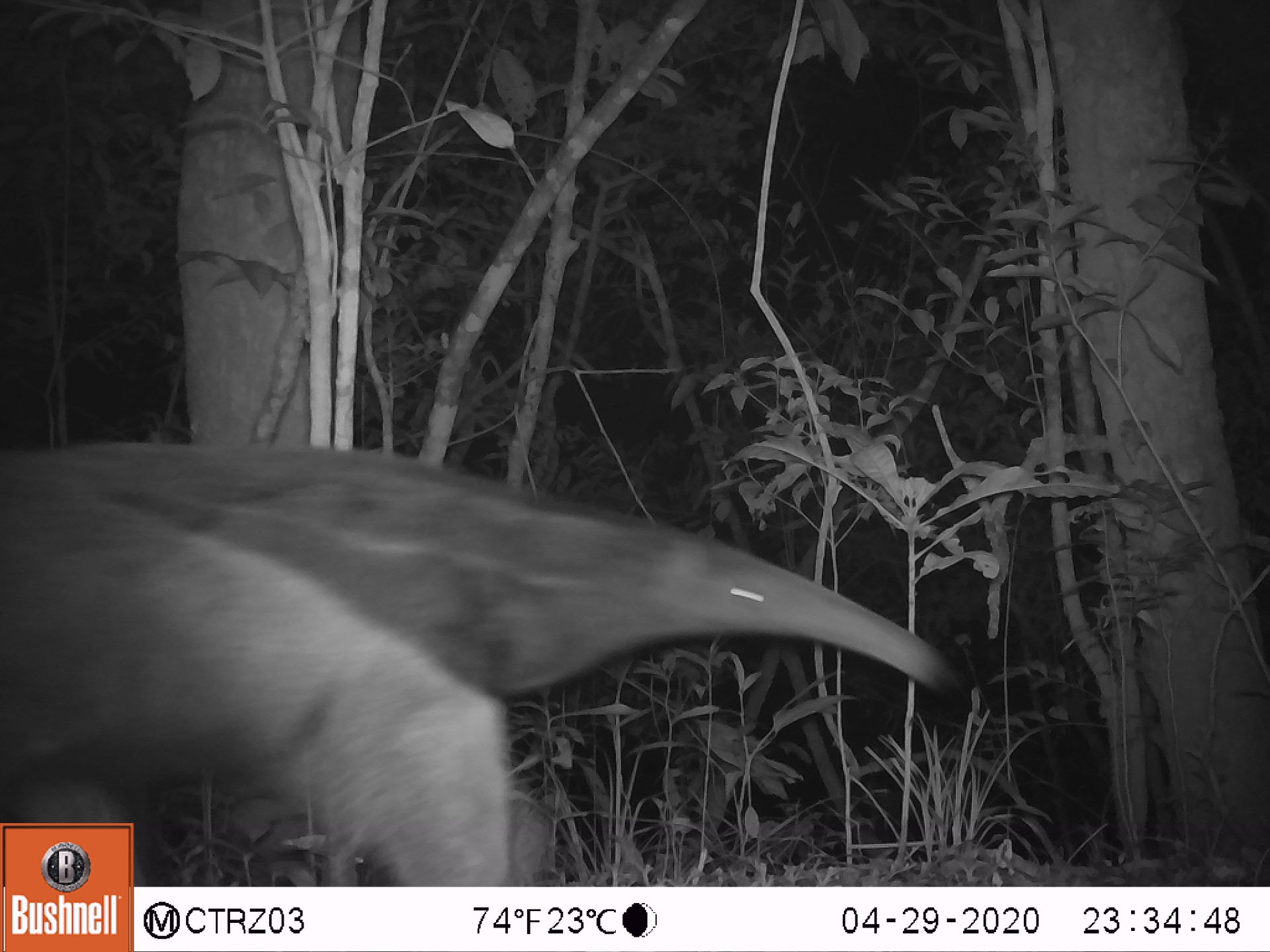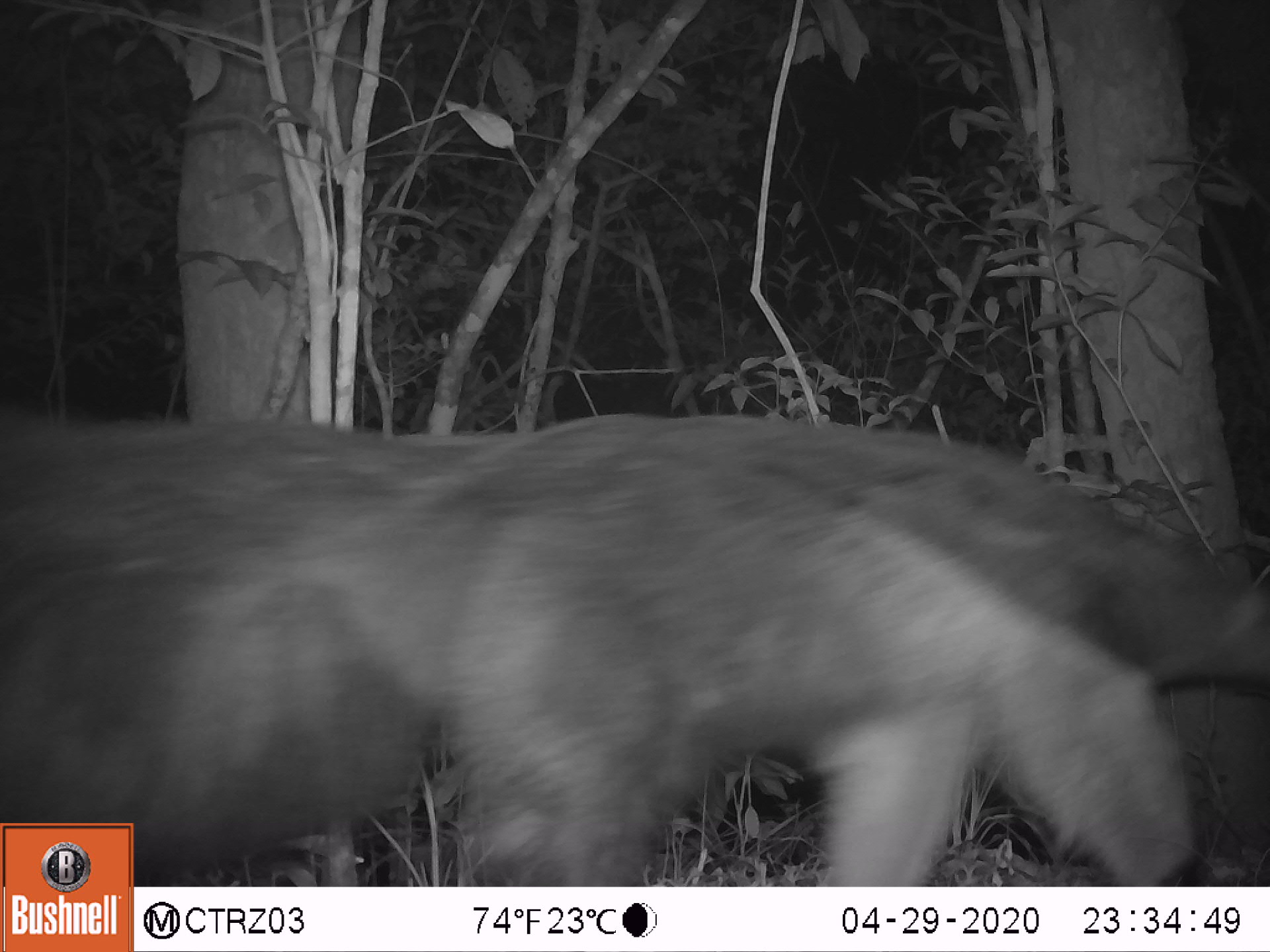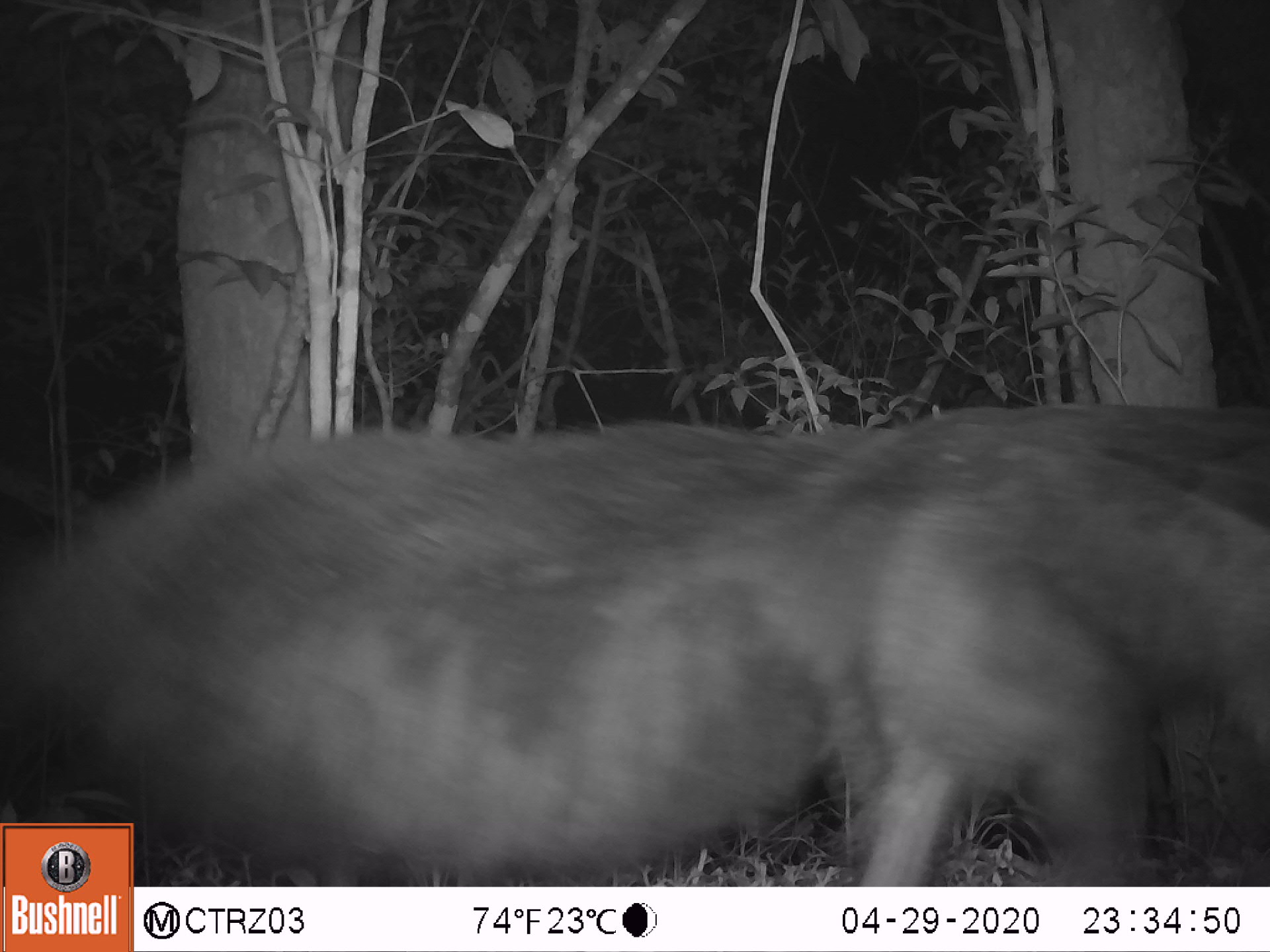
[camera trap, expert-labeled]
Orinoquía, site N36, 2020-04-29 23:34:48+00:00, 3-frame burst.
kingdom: Animalia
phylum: Chordata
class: Mammalia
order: Pilosa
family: Myrmecophagidae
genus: Myrmecophaga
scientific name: Myrmecophaga tridactyla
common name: giant anteater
Giant anteater (Myrmecophaga tridactyla).